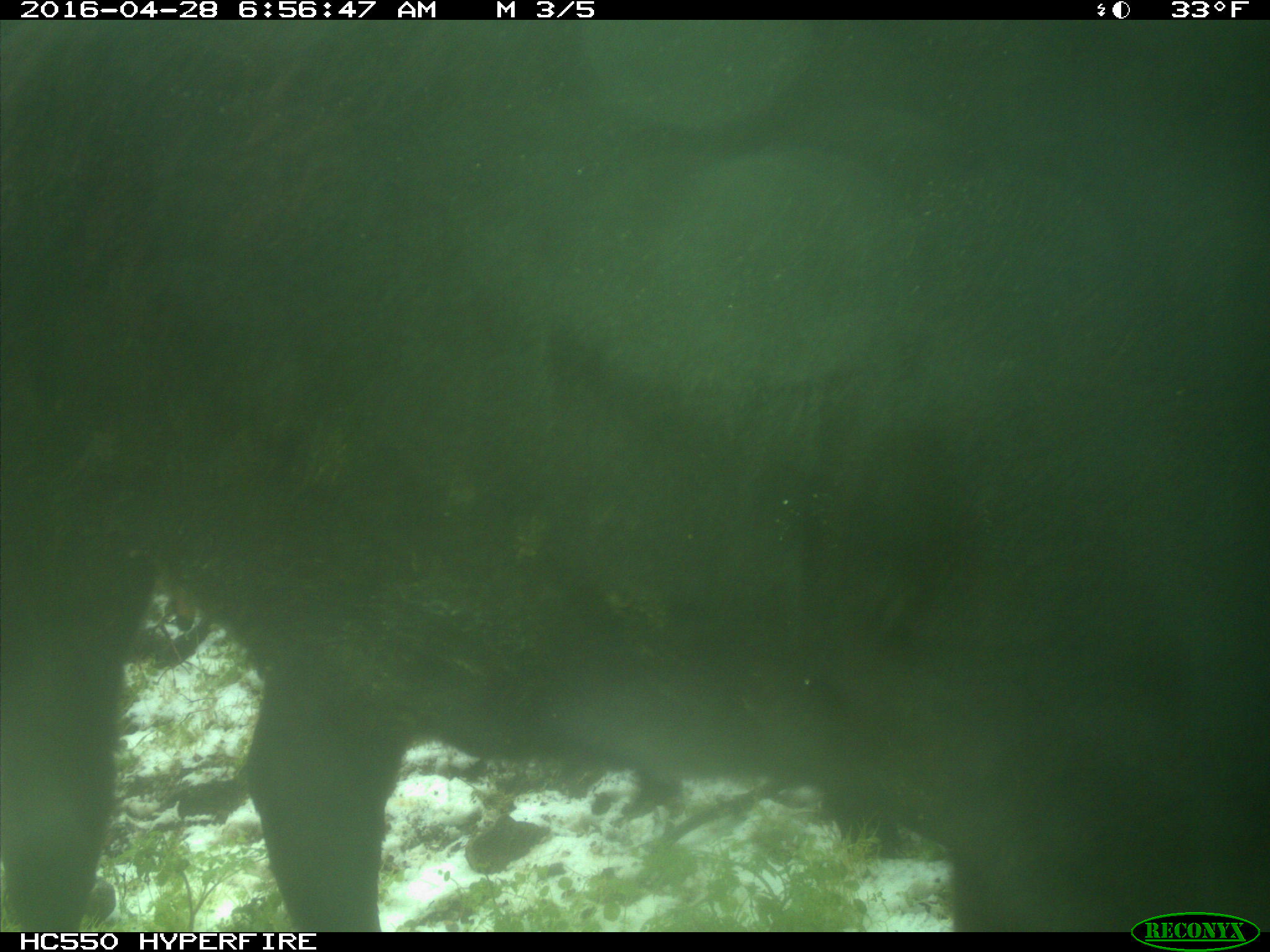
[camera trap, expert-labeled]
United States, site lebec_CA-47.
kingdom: Animalia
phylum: Chordata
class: Mammalia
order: Artiodactyla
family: Bovidae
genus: Bos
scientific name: Bos taurus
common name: domestic cow